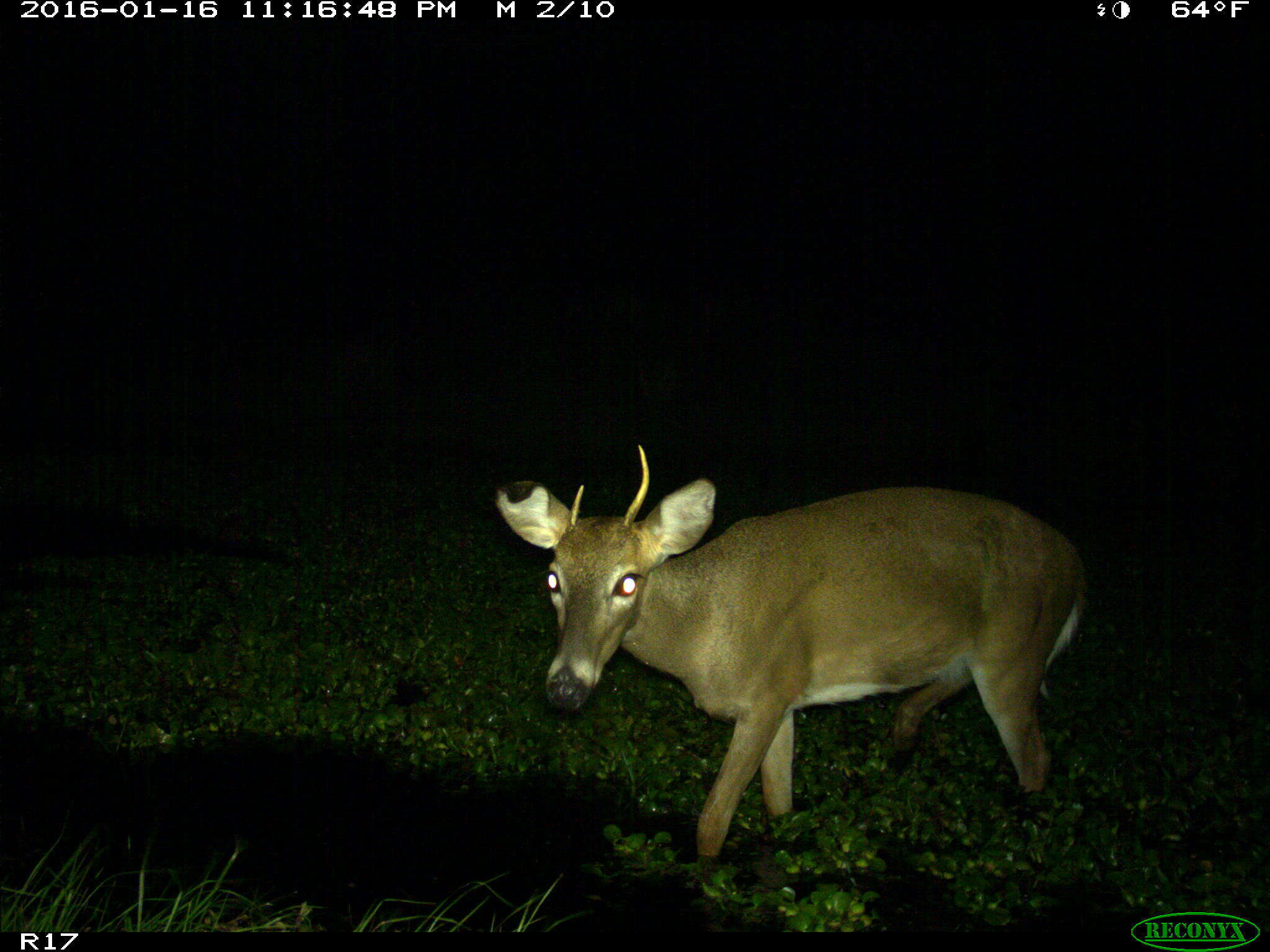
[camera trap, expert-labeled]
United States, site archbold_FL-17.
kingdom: Animalia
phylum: Chordata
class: Mammalia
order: Artiodactyla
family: Cervidae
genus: Odocoileus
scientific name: Odocoileus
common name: deer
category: unidentified deer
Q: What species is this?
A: Unidentified deer (deer) (Odocoileus).